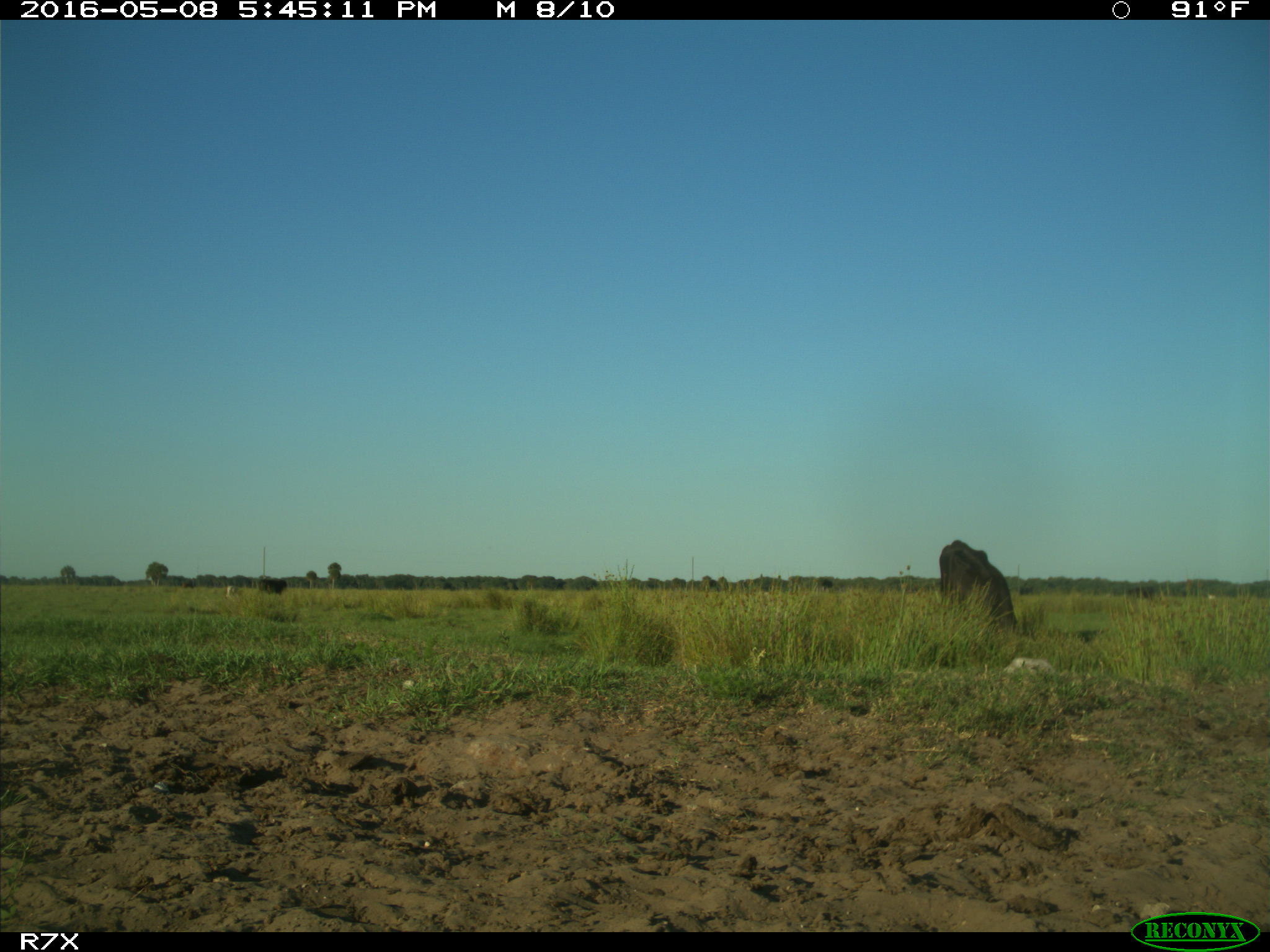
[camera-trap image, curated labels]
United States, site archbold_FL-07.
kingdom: Animalia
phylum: Chordata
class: Mammalia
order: Artiodactyla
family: Bovidae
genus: Bos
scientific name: Bos taurus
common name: domestic cow